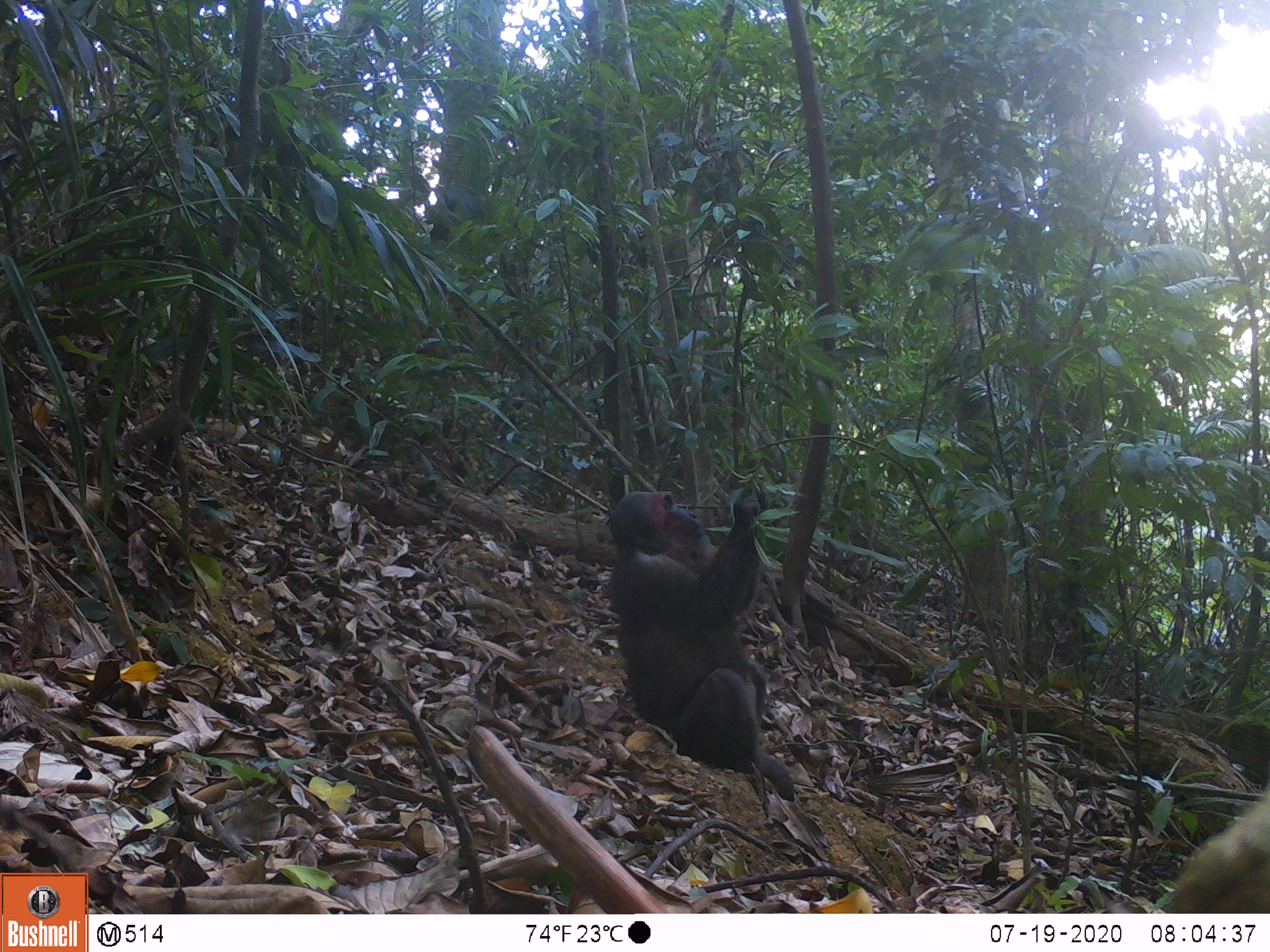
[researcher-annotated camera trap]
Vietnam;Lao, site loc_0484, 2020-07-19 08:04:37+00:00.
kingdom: Animalia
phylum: Chordata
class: Mammalia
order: Primates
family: Cercopithecidae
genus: Macaca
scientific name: Macaca arctoides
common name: stump-tailed macaque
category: stump tailed macaque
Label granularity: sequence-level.